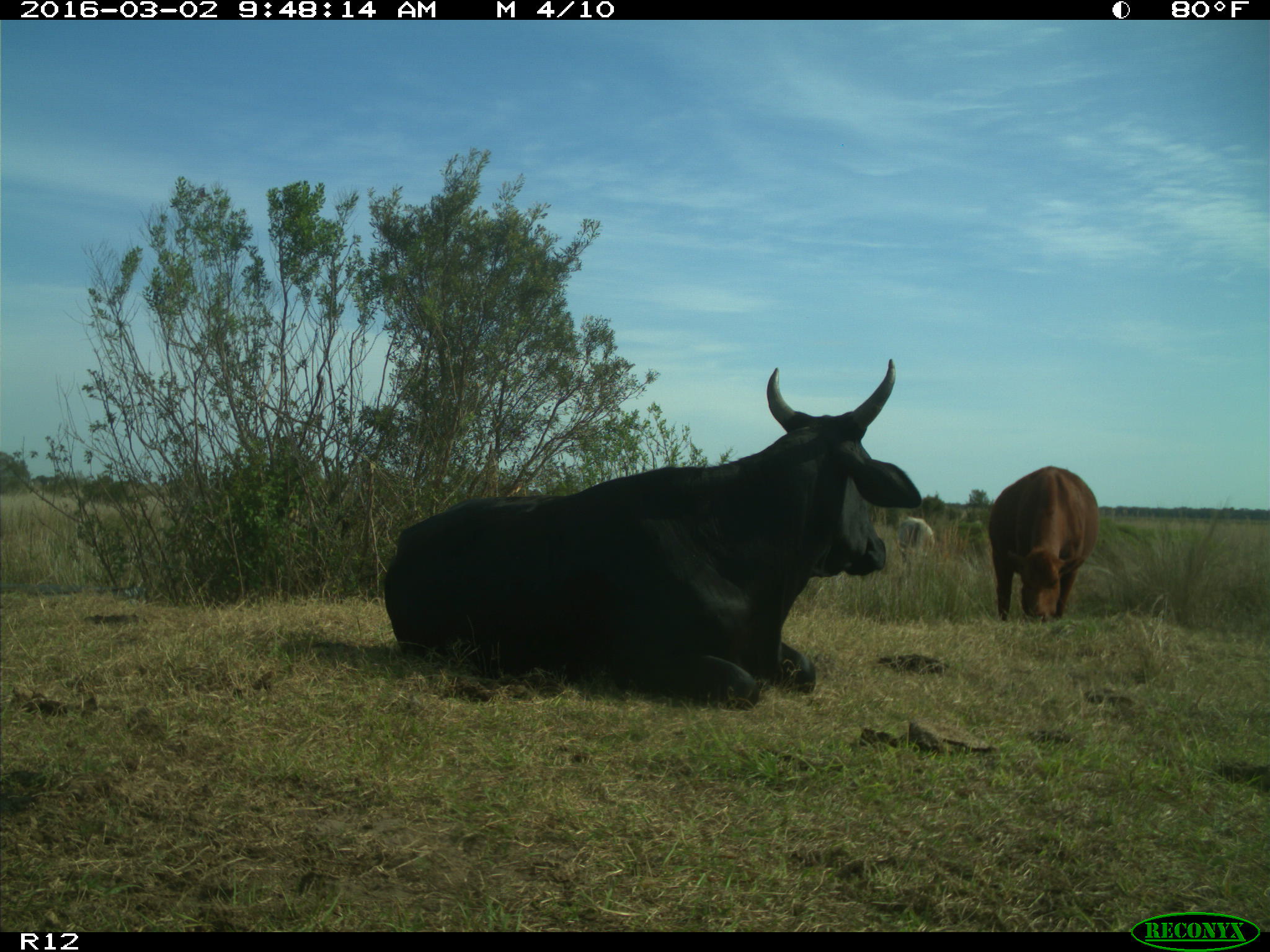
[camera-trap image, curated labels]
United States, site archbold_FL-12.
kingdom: Animalia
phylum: Chordata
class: Mammalia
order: Artiodactyla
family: Bovidae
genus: Bos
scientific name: Bos taurus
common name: domestic cow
Bos taurus (domestic cow).